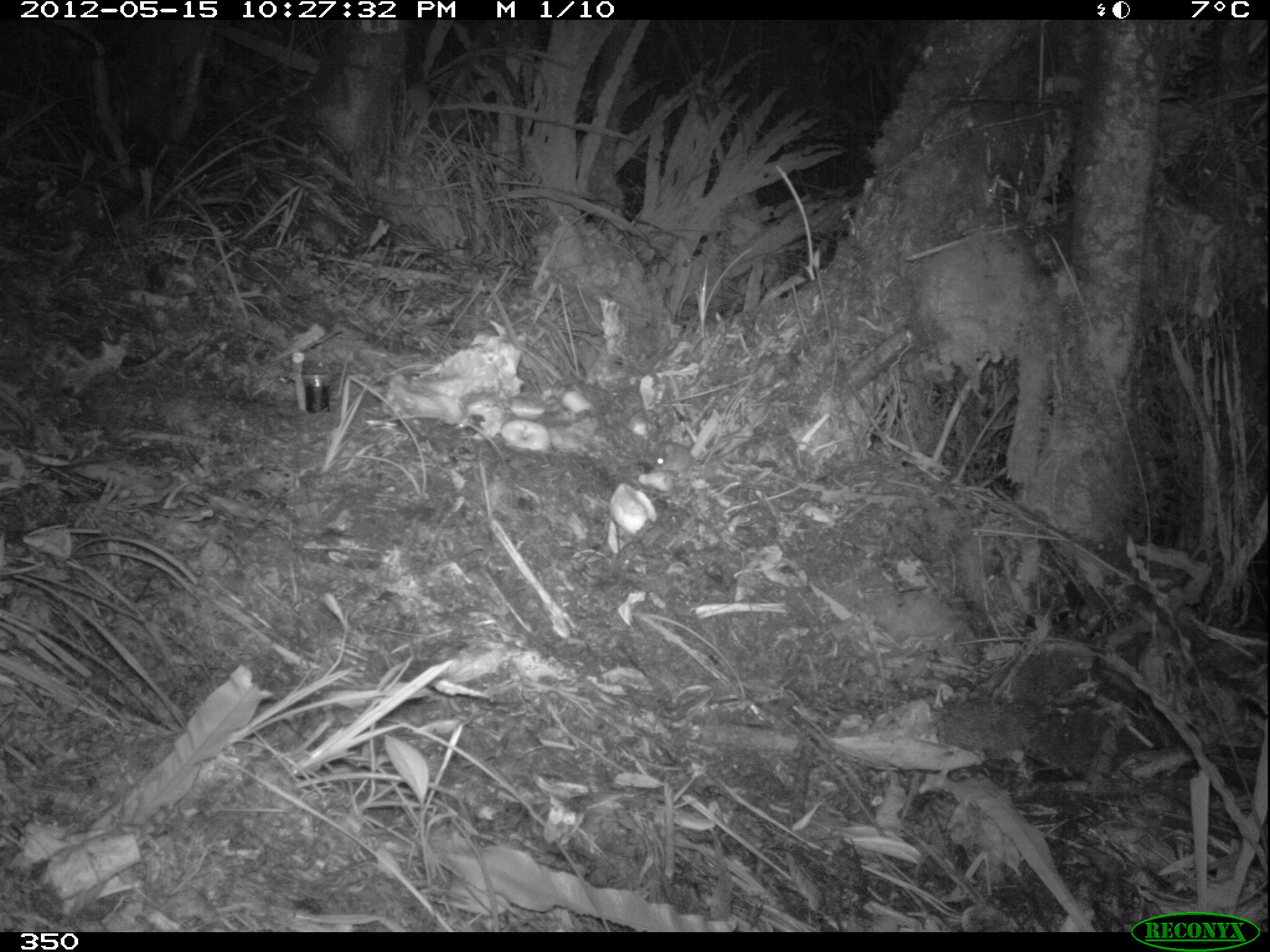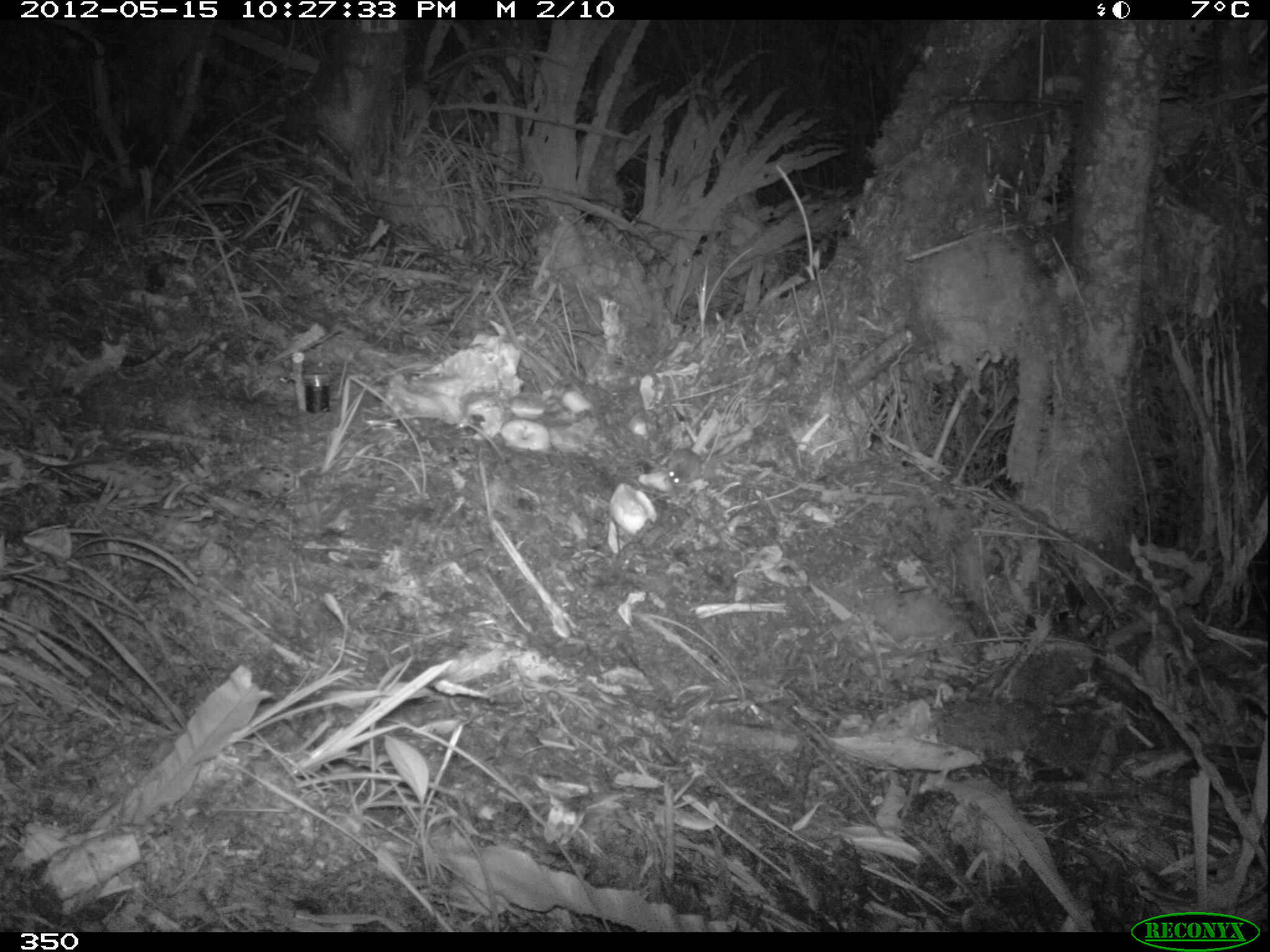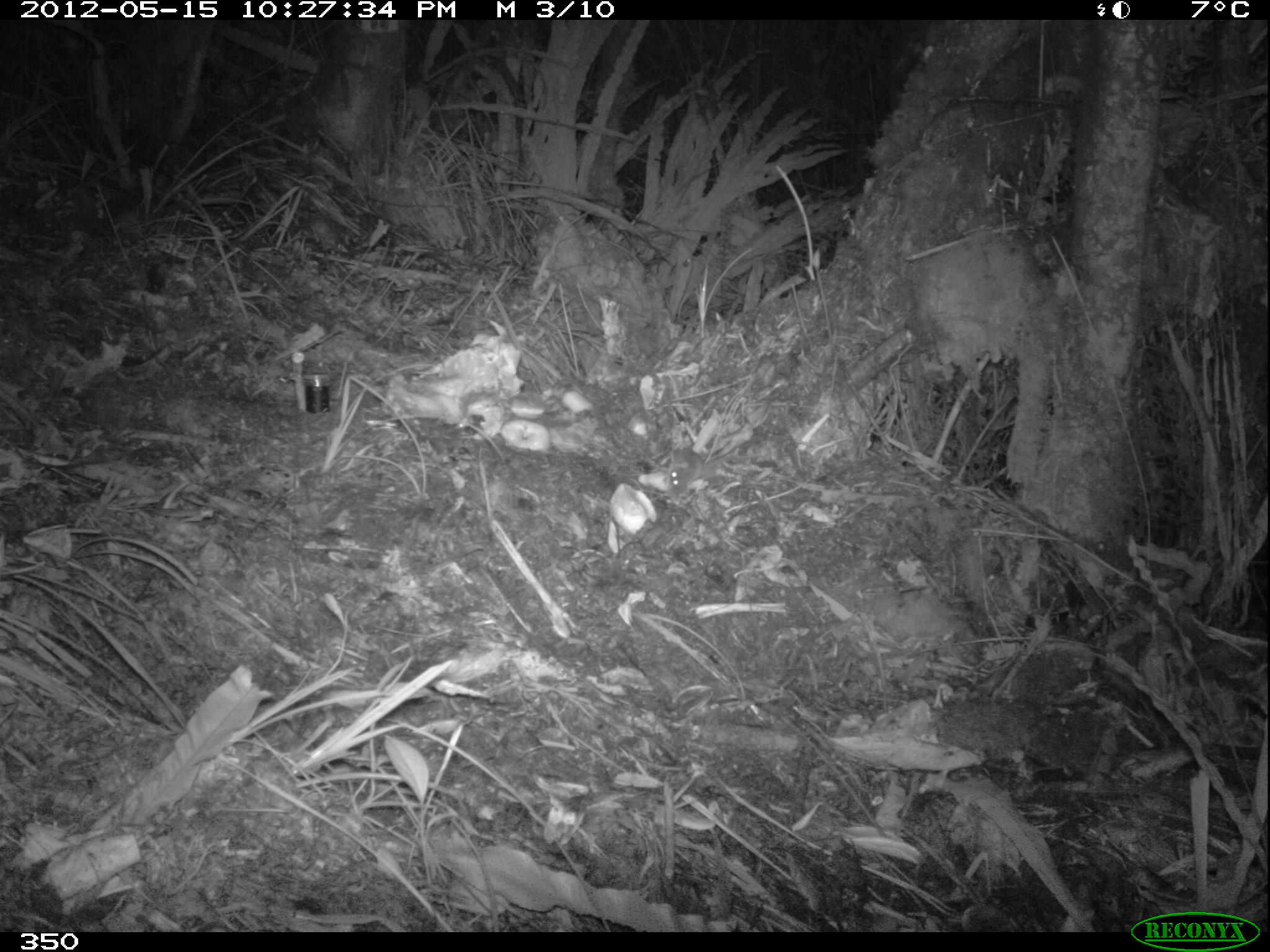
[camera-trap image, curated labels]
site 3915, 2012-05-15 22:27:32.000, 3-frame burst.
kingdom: Animalia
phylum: Chordata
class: Mammalia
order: Rodentia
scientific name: Rodentia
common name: rodents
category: unknown rodent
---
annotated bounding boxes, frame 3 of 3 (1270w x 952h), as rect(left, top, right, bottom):
unknown rodent: rect(665, 448, 706, 487)